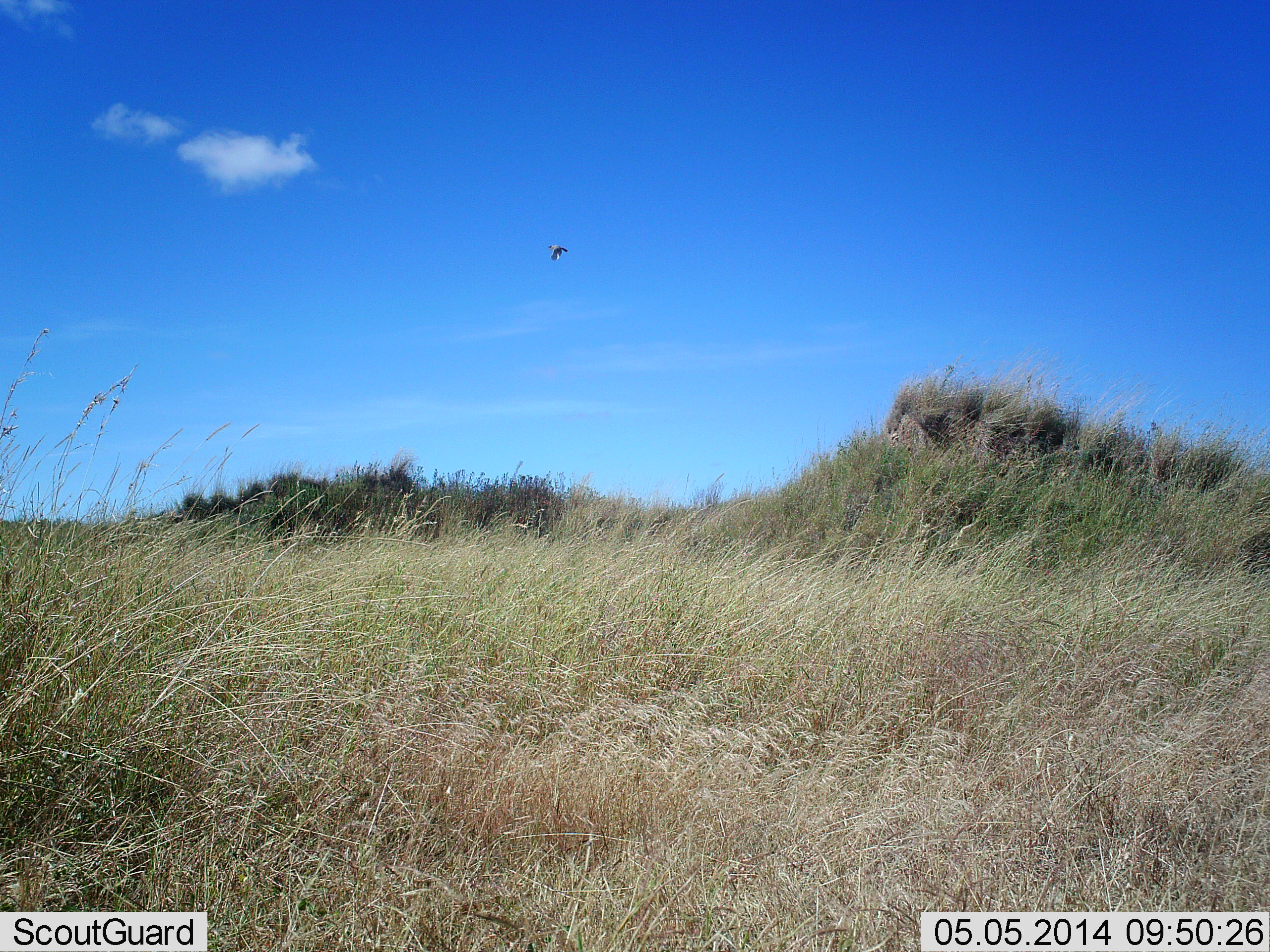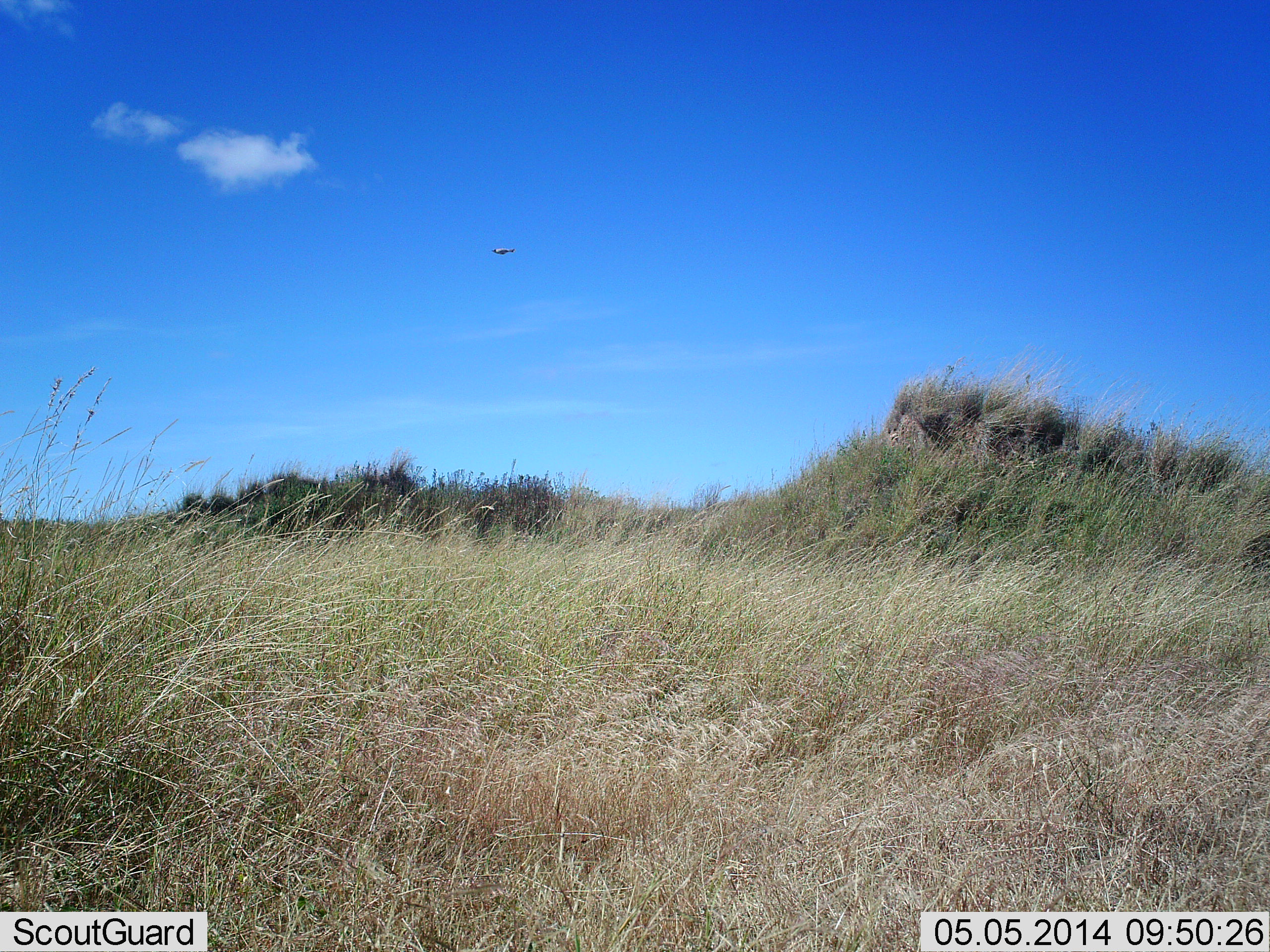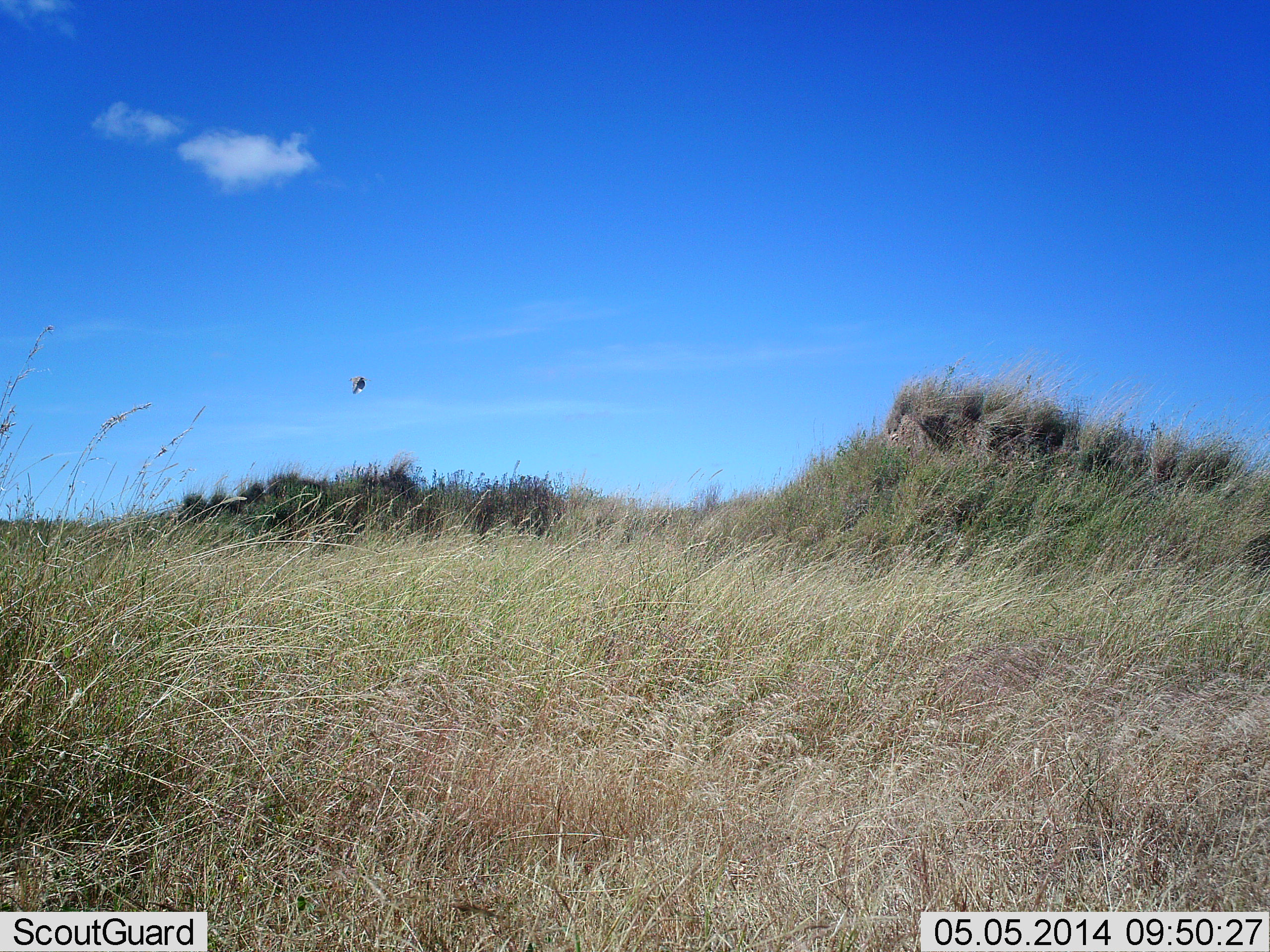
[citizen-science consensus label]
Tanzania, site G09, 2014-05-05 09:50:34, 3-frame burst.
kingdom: Animalia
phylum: Chordata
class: Aves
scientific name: Aves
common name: bird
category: otherbird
Otherbird (bird) (Aves), count 1. Behavior (volunteer vote fractions): standing 0%, resting 0%, moving 100%, interacting 0%. Young present (vote fraction): 0%. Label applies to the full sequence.